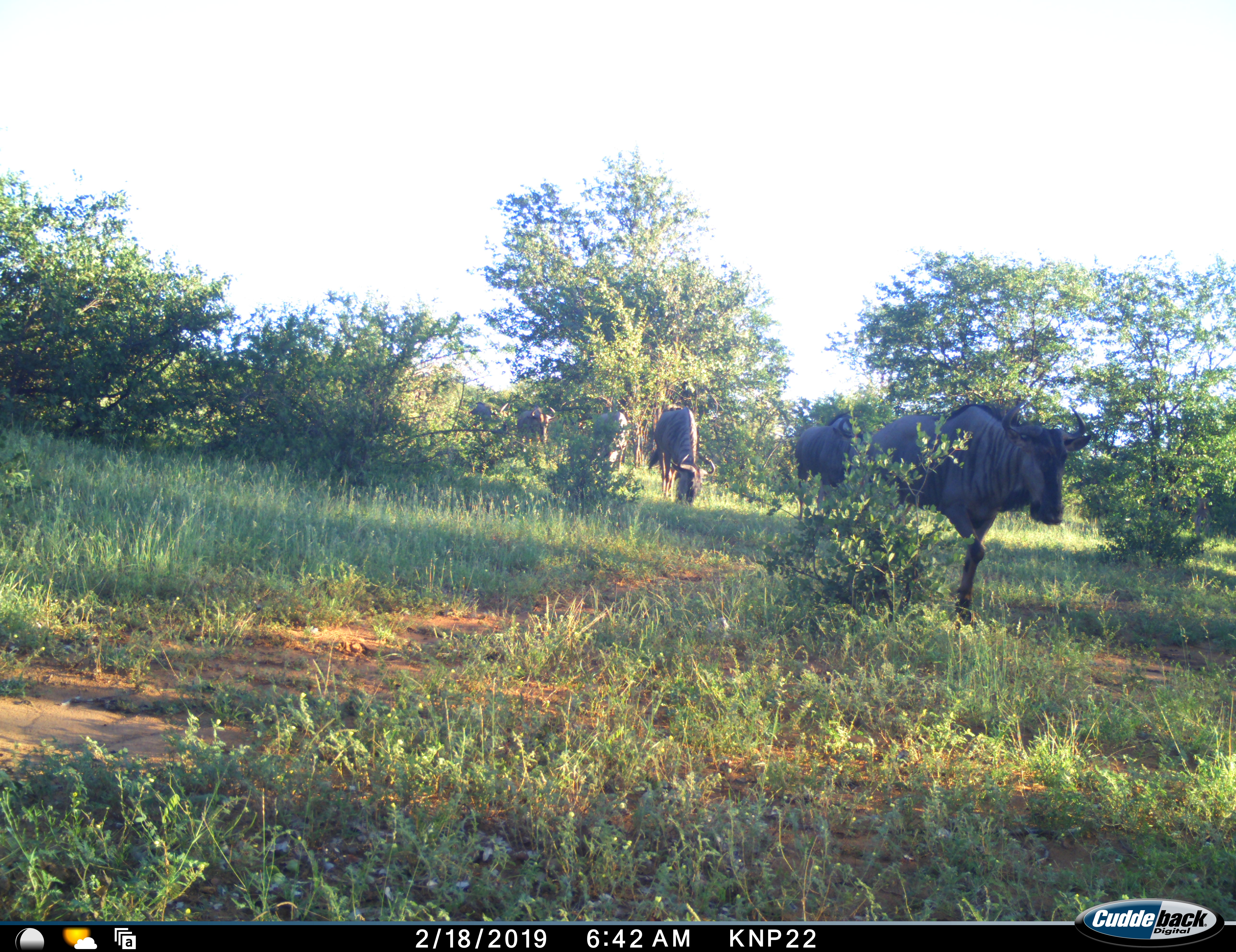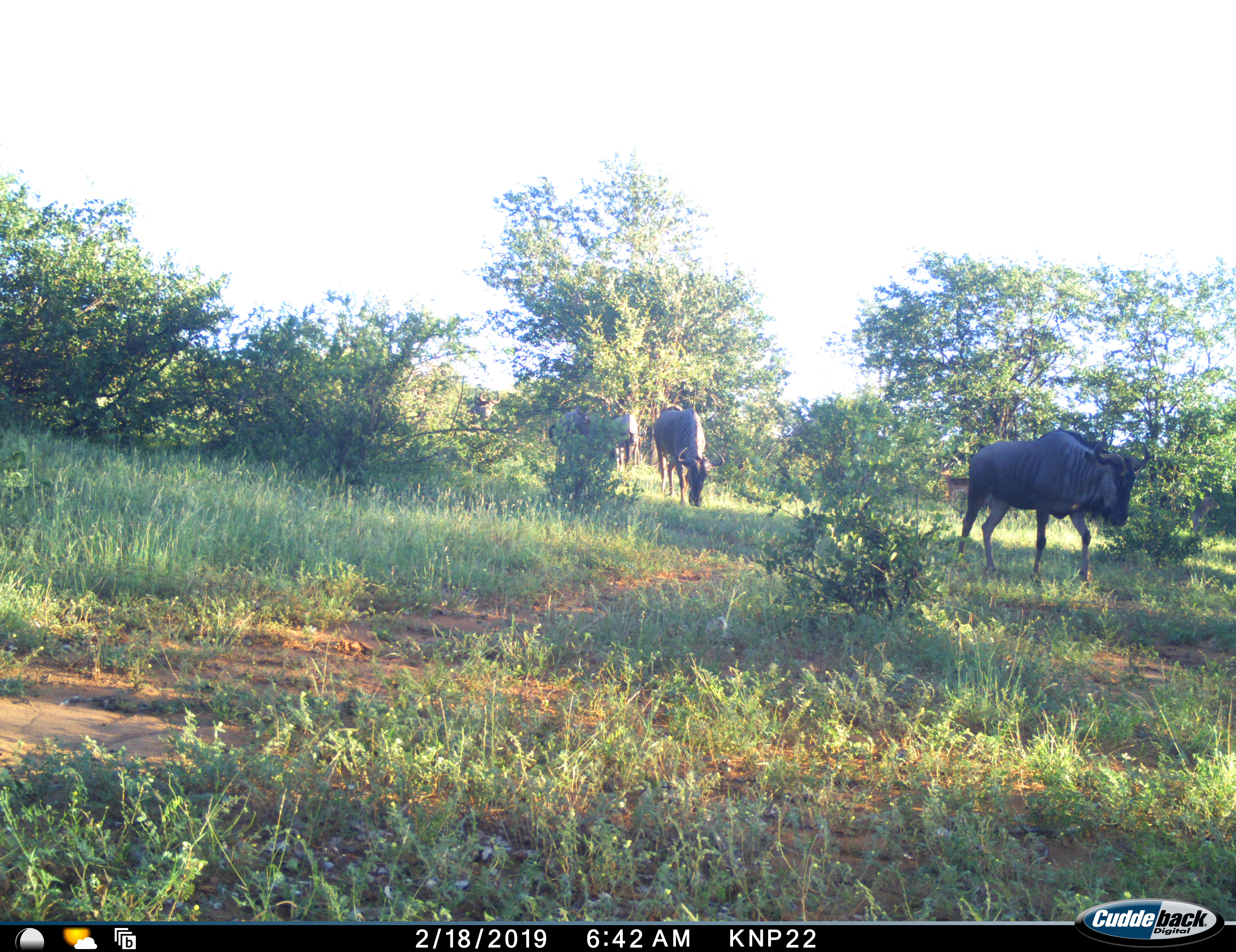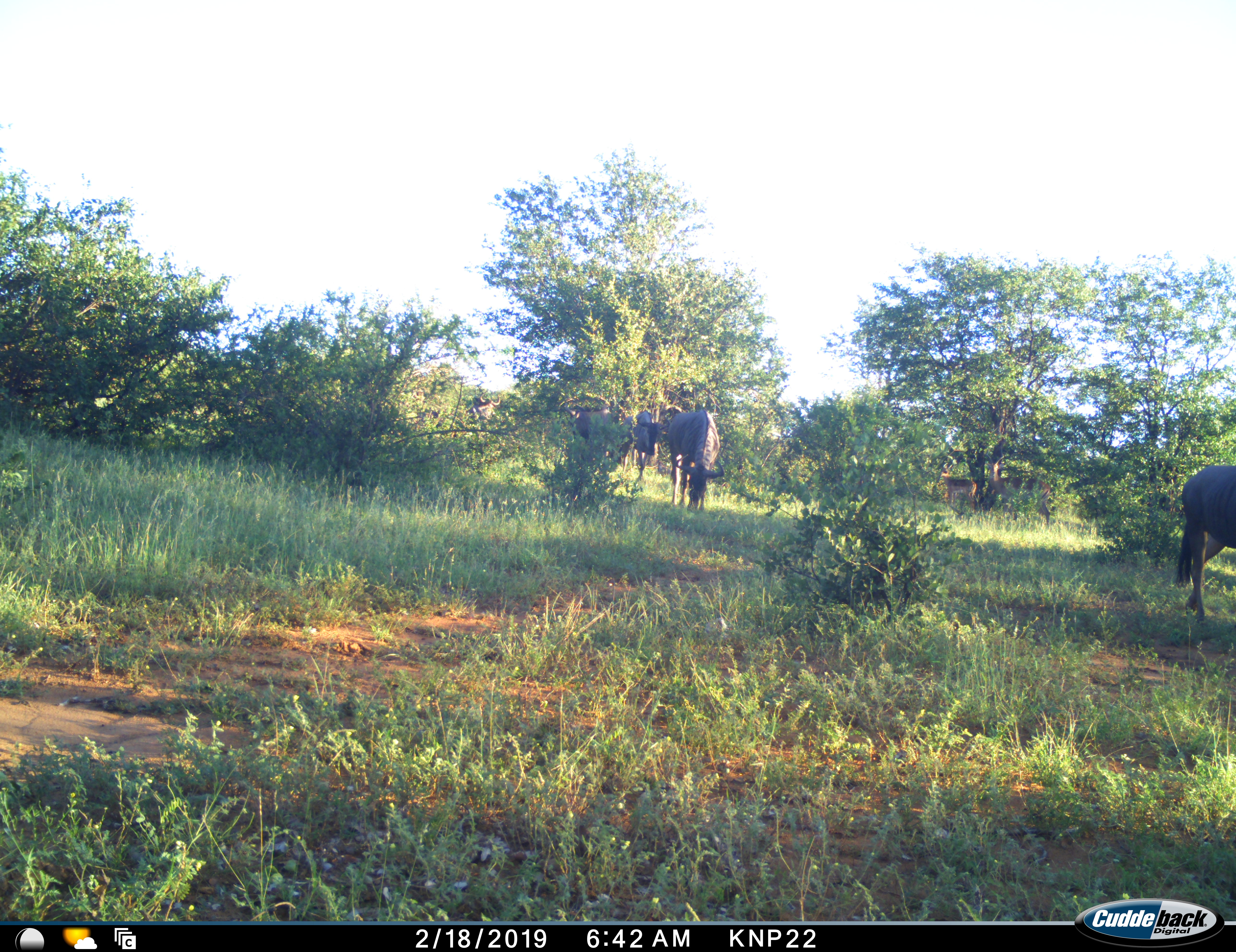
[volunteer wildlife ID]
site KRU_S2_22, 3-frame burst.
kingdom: Animalia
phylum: Chordata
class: Mammalia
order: Artiodactyla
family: Bovidae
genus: Connochaetes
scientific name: Connochaetes taurinus taurinus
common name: blue wildebeest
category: wildebeestblue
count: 6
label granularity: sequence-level